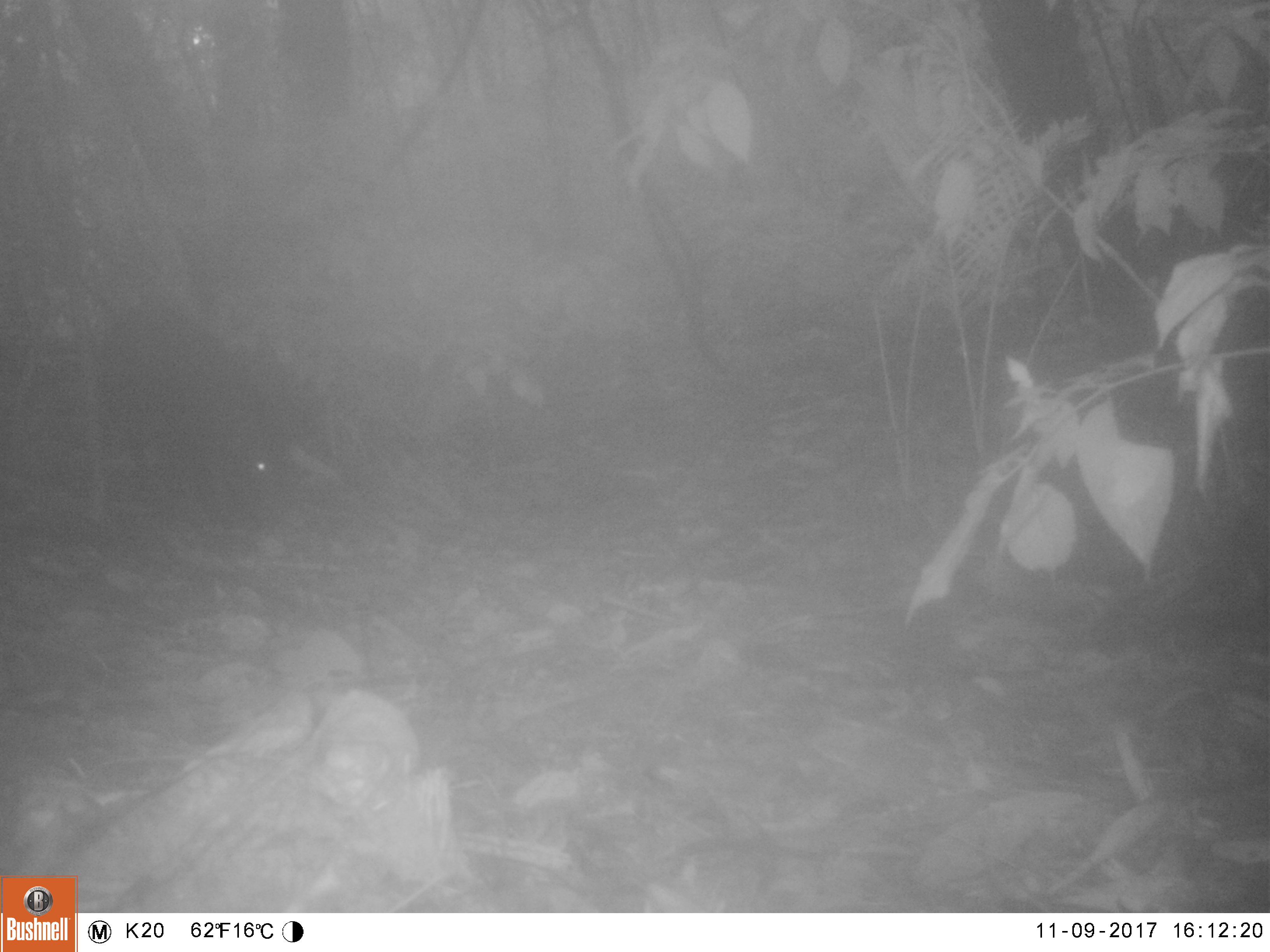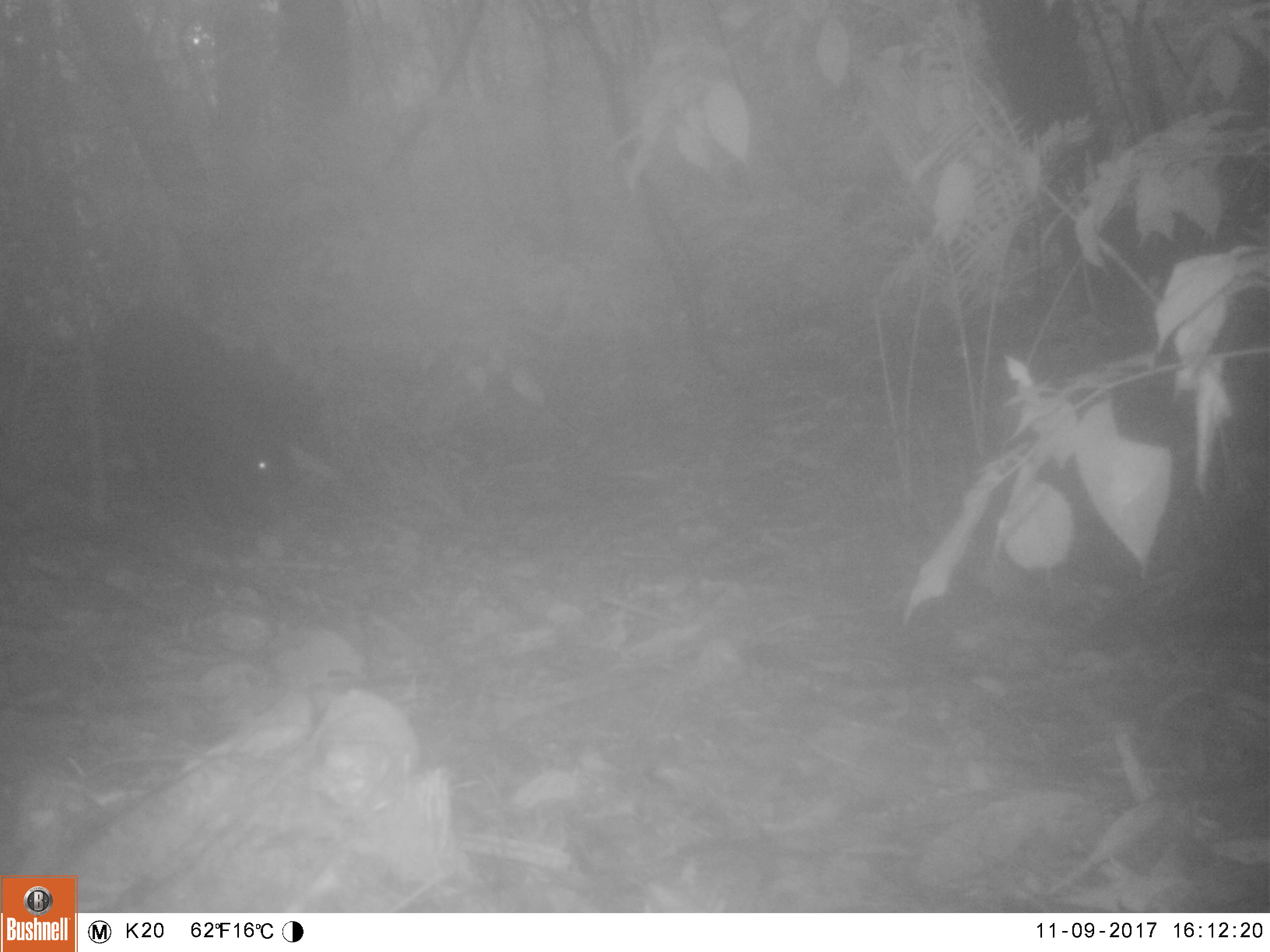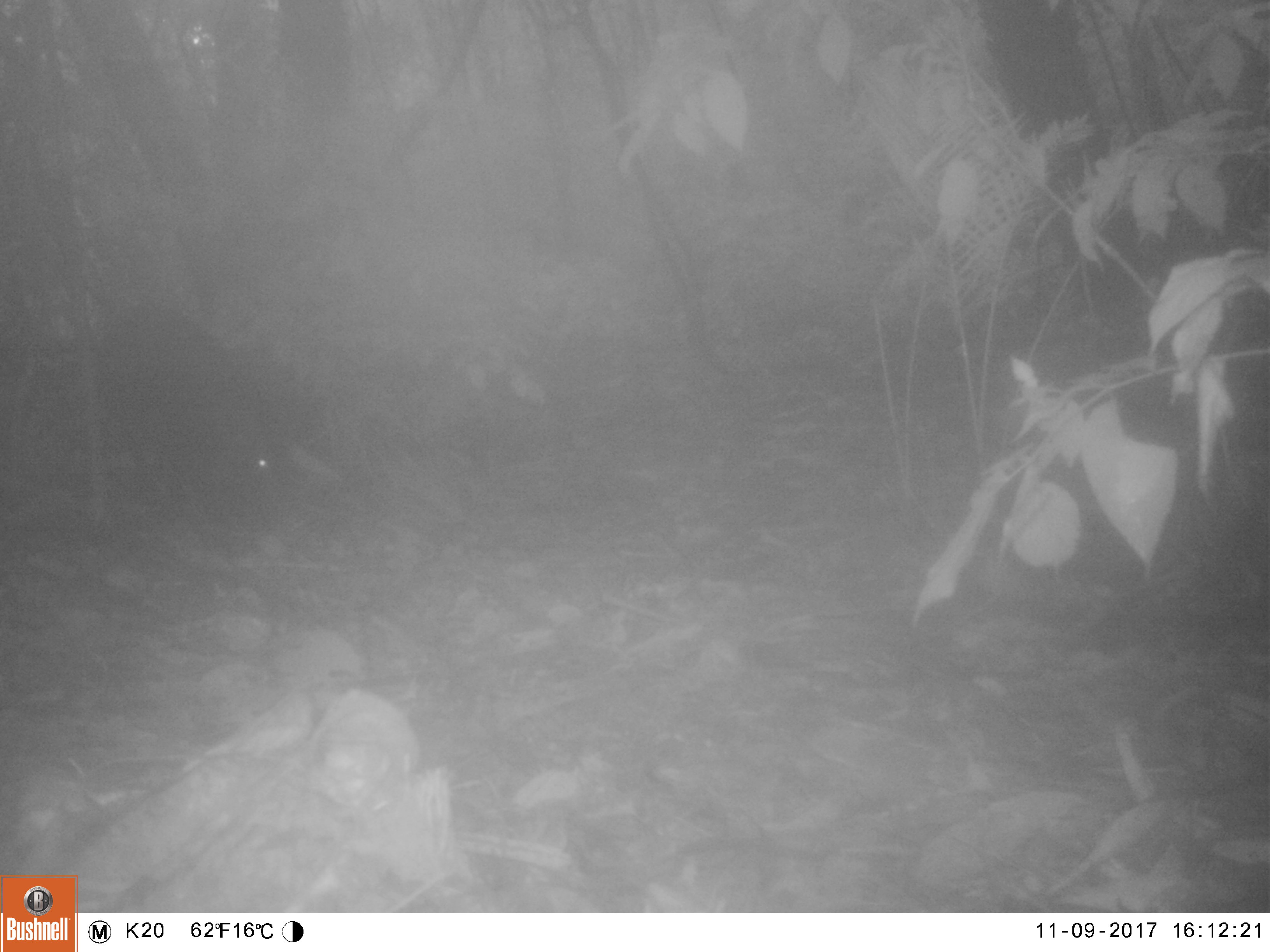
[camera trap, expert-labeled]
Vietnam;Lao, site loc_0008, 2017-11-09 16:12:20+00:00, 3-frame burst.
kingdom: Animalia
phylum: Chordata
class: Mammalia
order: Artiodactyla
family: Suidae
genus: Sus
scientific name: Sus scrofa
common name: eurasian wild pig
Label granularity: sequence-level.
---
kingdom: Animalia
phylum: Chordata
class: Mammalia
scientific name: Mammalia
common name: mammal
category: unidentified small mammal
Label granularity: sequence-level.